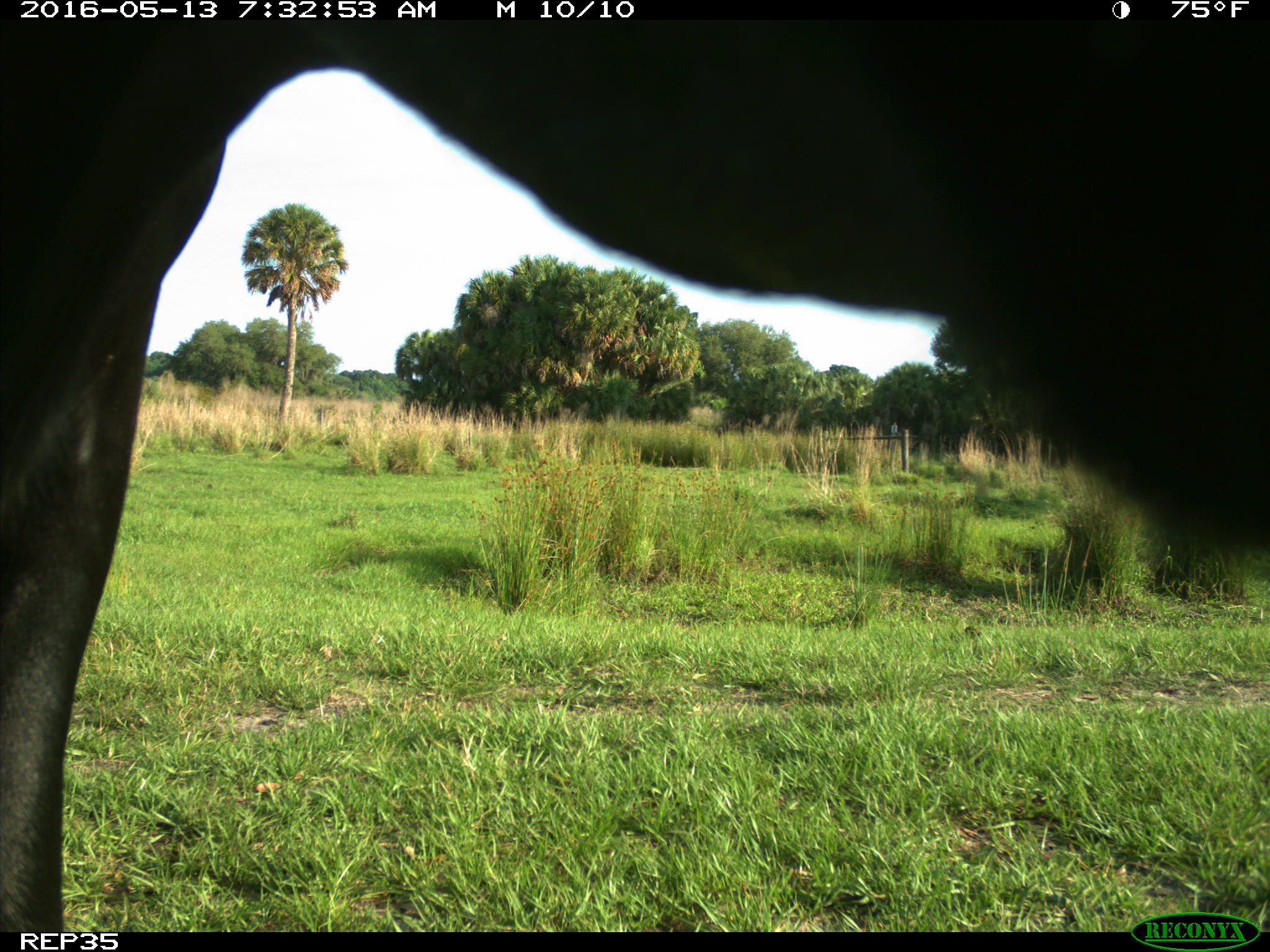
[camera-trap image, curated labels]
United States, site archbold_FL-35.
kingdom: Animalia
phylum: Chordata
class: Mammalia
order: Artiodactyla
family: Bovidae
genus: Bos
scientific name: Bos taurus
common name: domestic cow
Bos taurus (domestic cow).